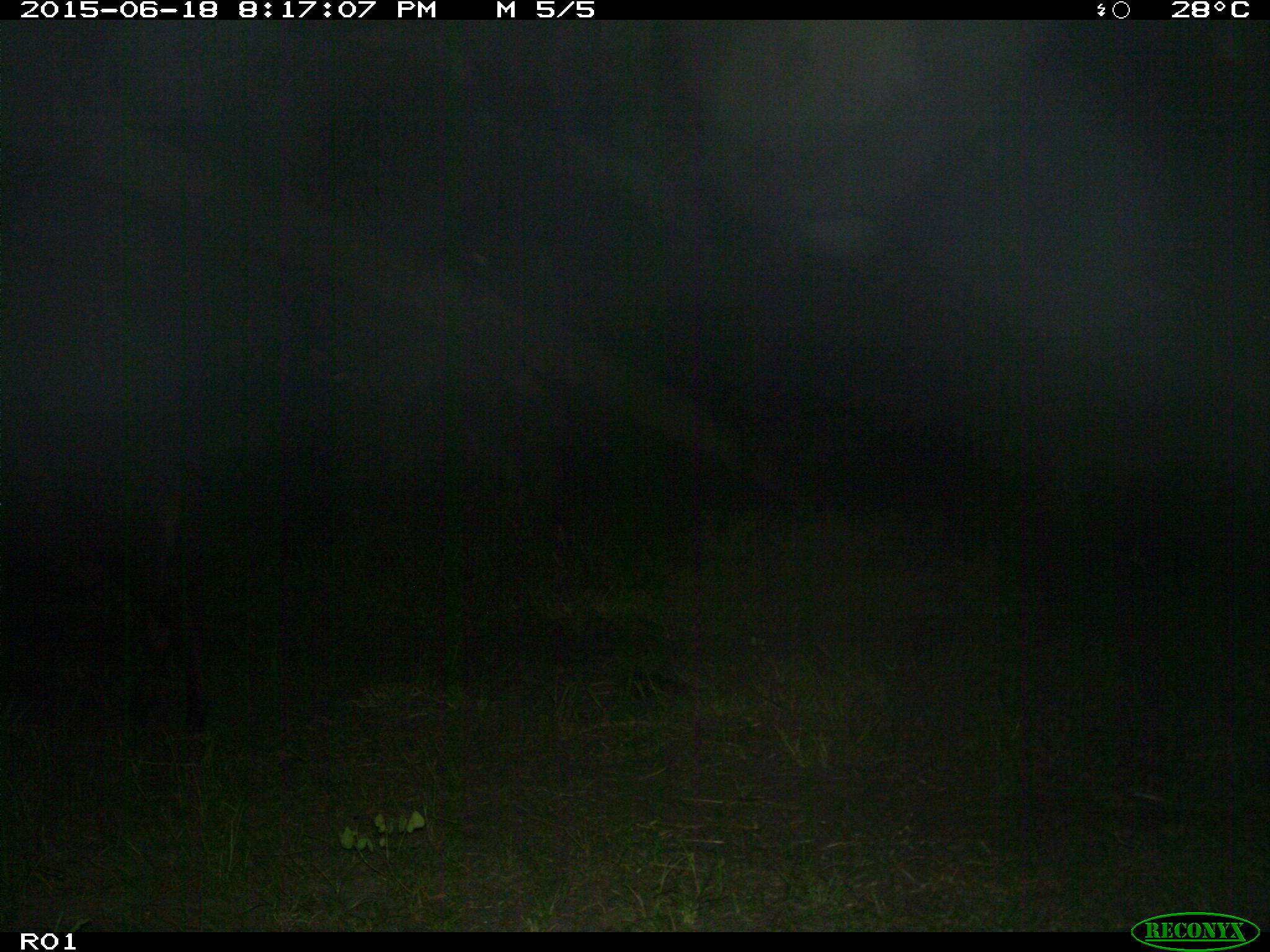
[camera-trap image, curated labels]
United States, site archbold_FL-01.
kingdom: Animalia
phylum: Chordata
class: Mammalia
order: Artiodactyla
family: Bovidae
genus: Bos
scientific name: Bos taurus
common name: domestic cow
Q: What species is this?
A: Bos taurus (domestic cow).